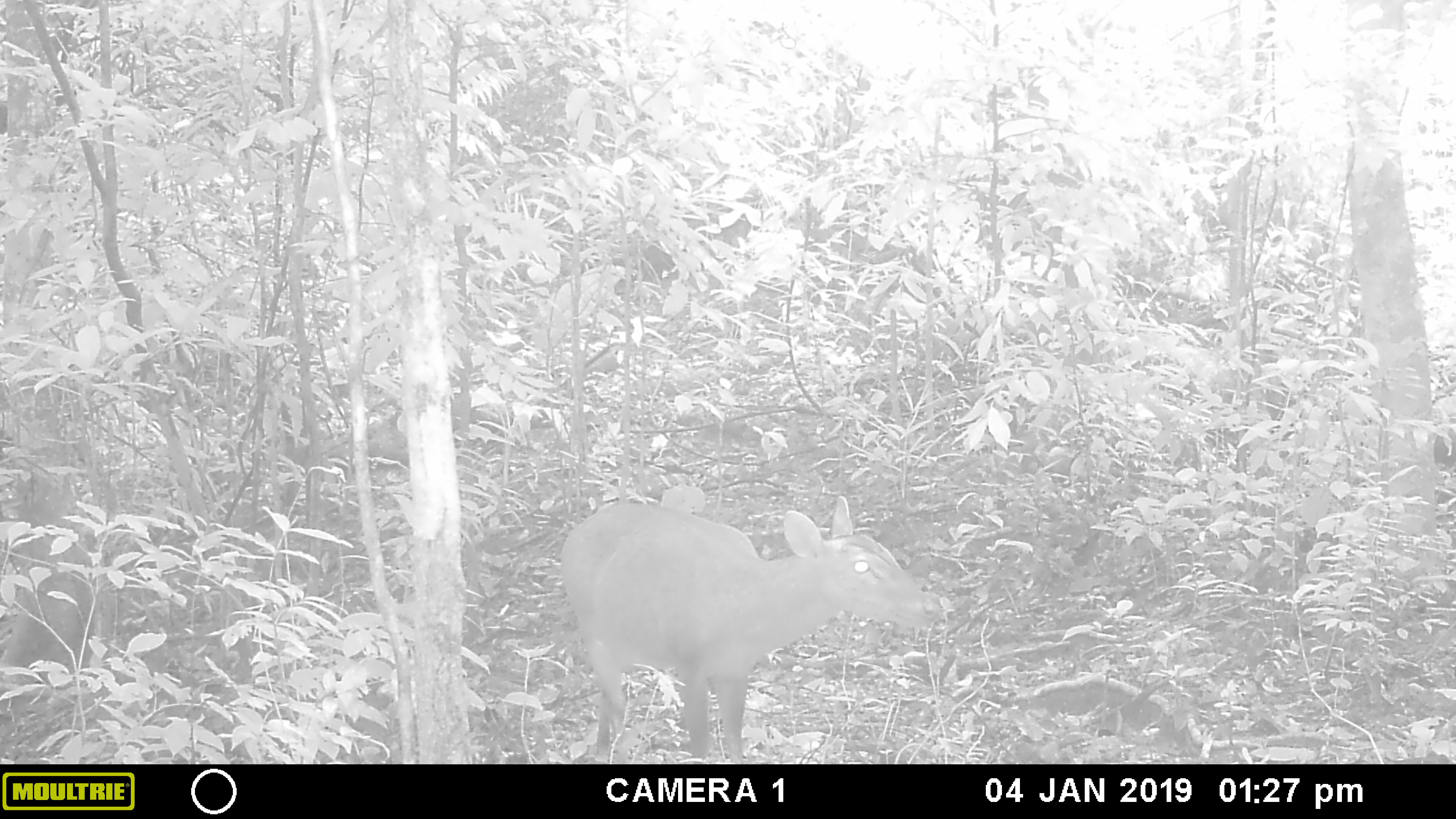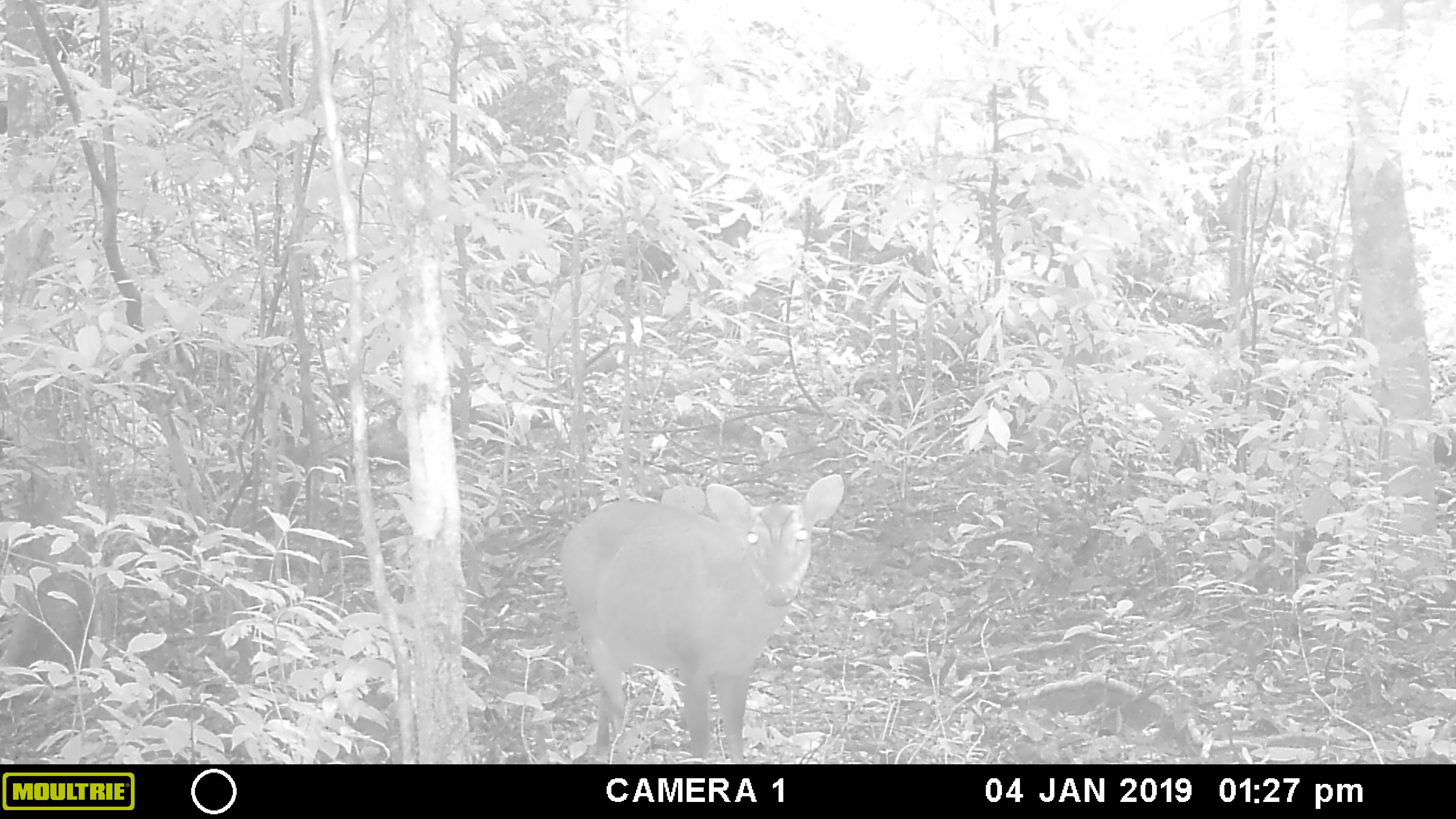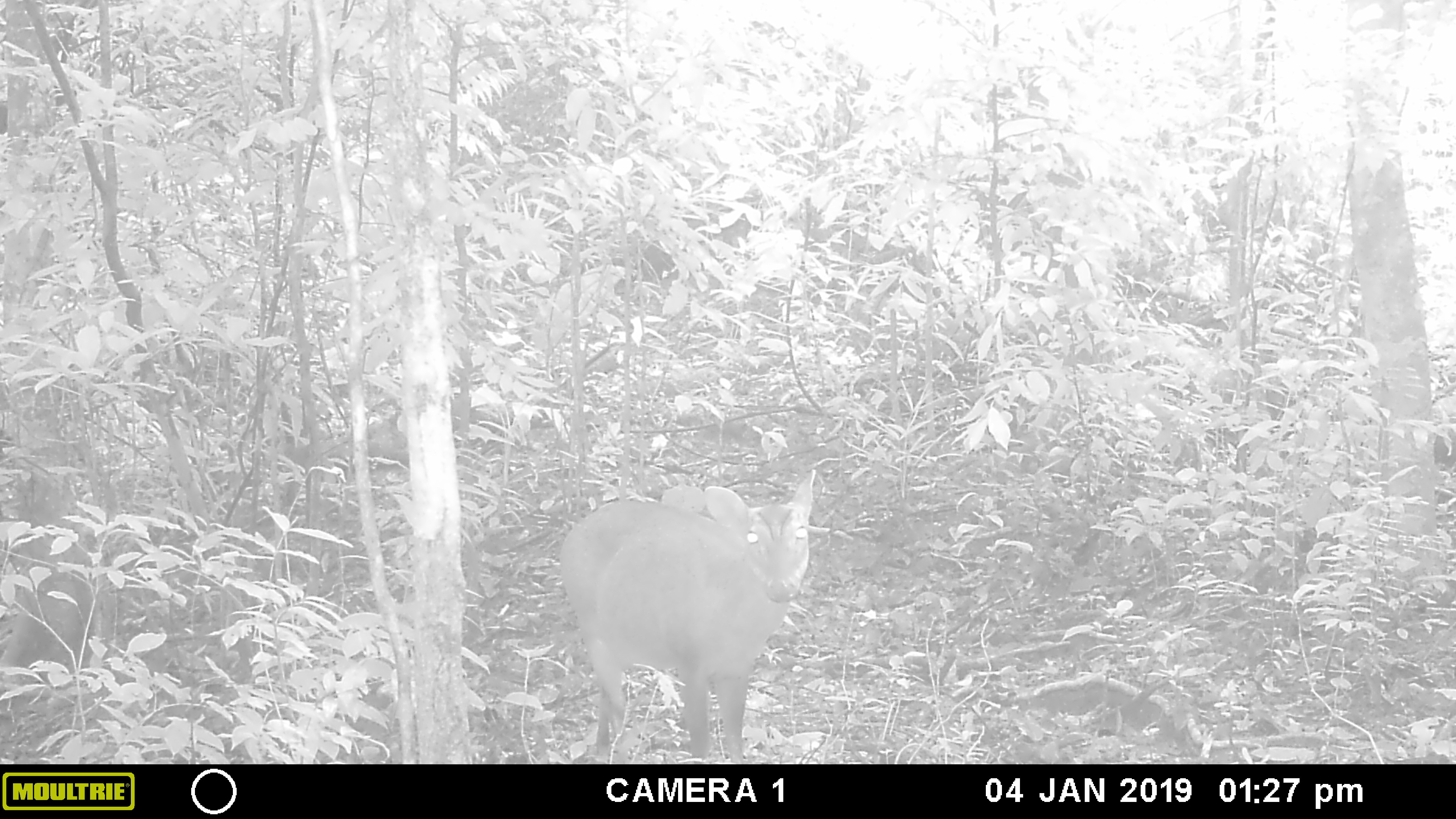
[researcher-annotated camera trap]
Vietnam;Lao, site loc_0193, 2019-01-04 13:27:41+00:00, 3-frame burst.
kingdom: Animalia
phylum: Chordata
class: Mammalia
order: Artiodactyla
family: Cervidae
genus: Muntiacus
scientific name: Muntiacus vuquangensis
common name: large-antlered muntjac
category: large antlered muntjac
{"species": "large antlered muntjac (large-antlered muntjac) (Muntiacus vuquangensis)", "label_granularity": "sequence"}